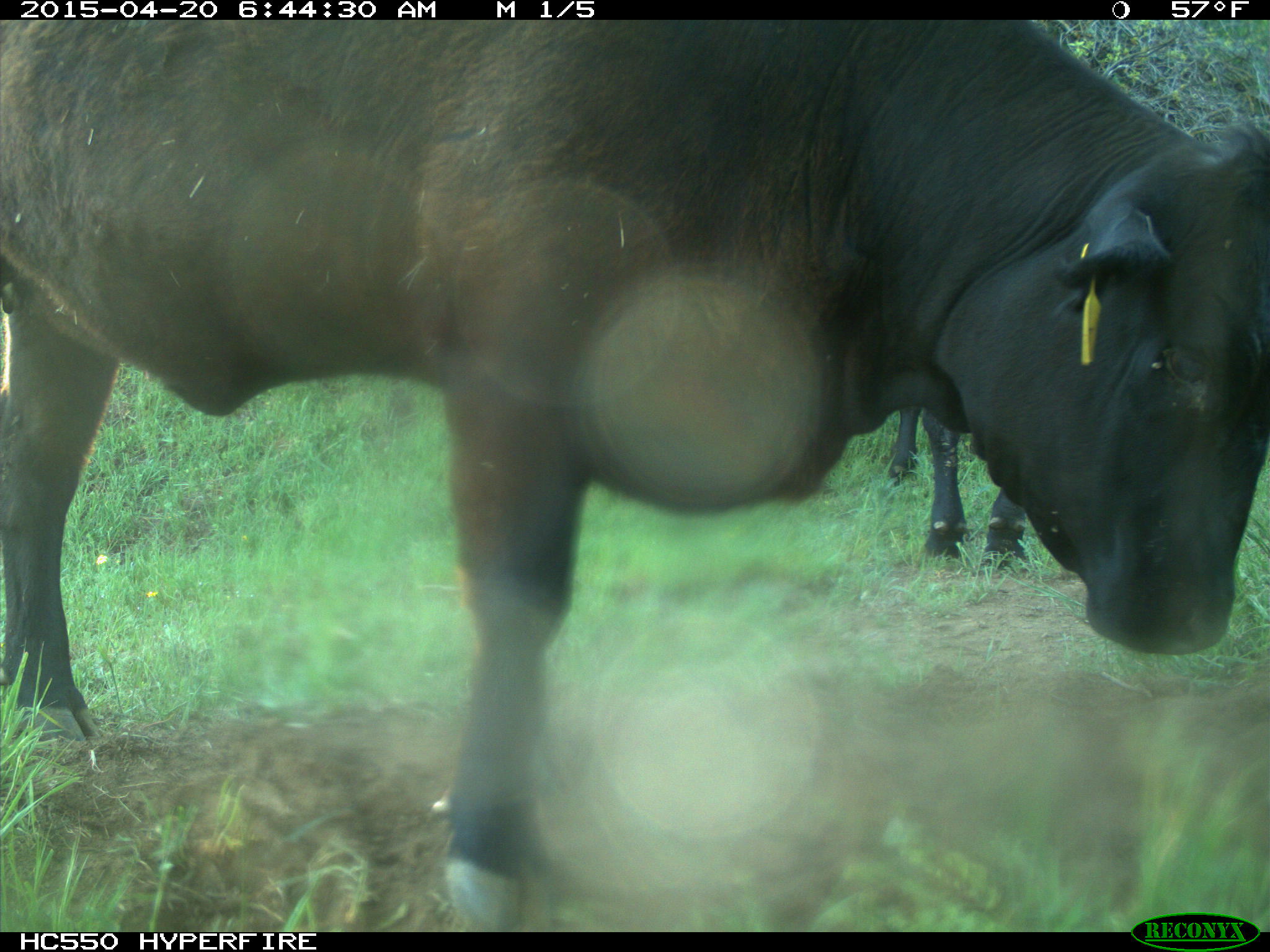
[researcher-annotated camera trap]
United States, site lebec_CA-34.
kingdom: Animalia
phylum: Chordata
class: Mammalia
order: Artiodactyla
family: Bovidae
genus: Bos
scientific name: Bos taurus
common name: domestic cow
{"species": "Bos taurus (domestic cow)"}